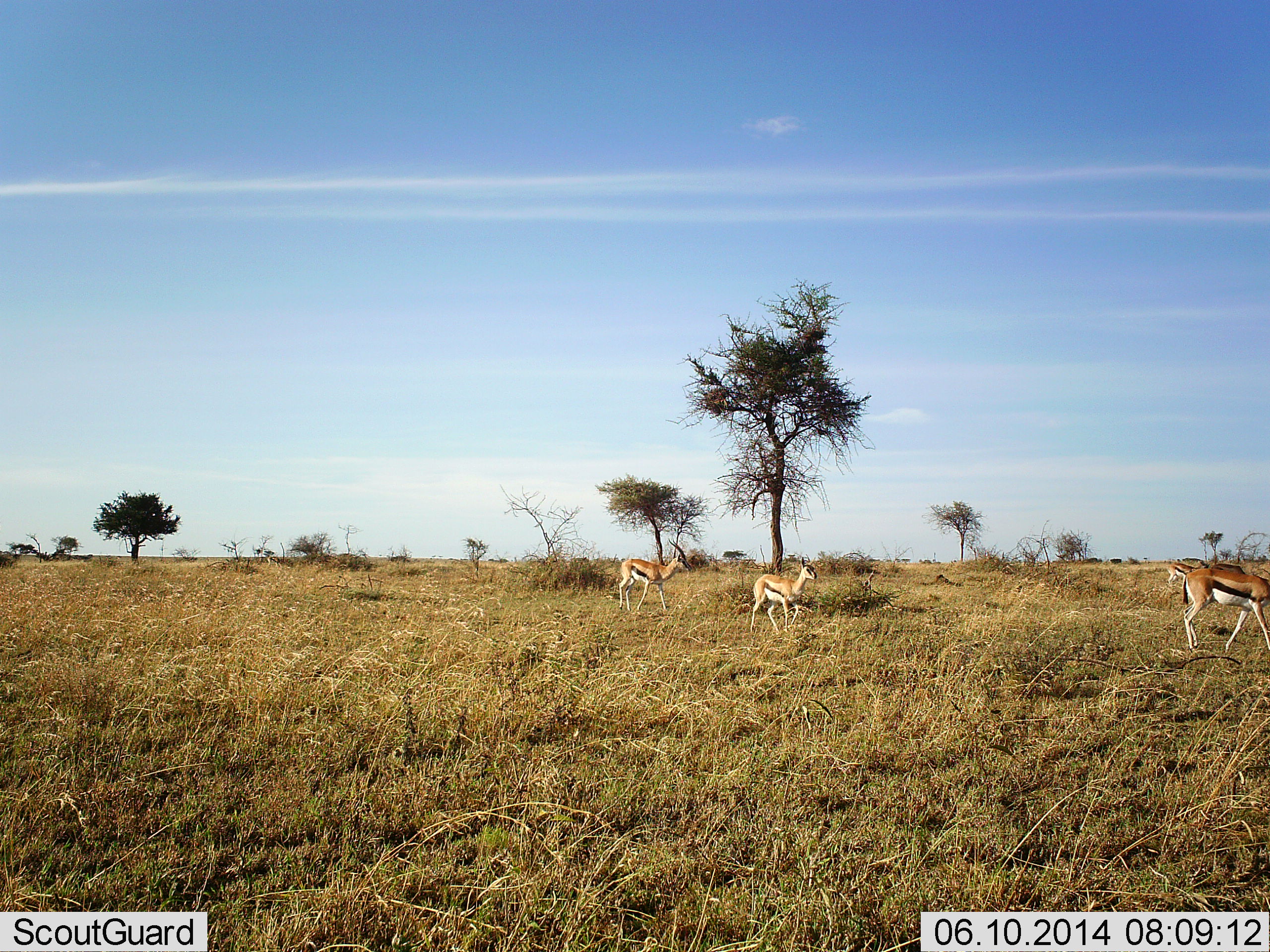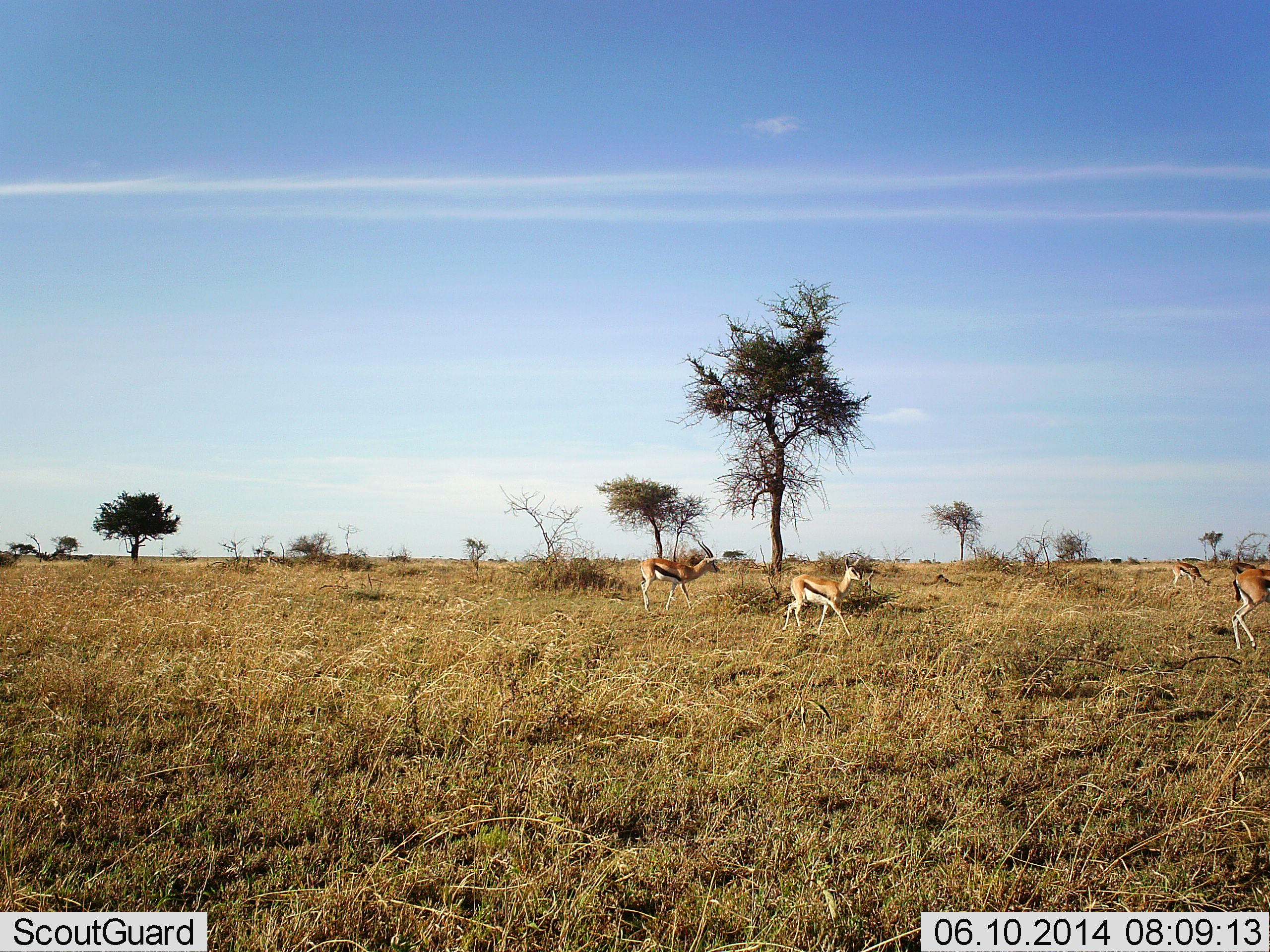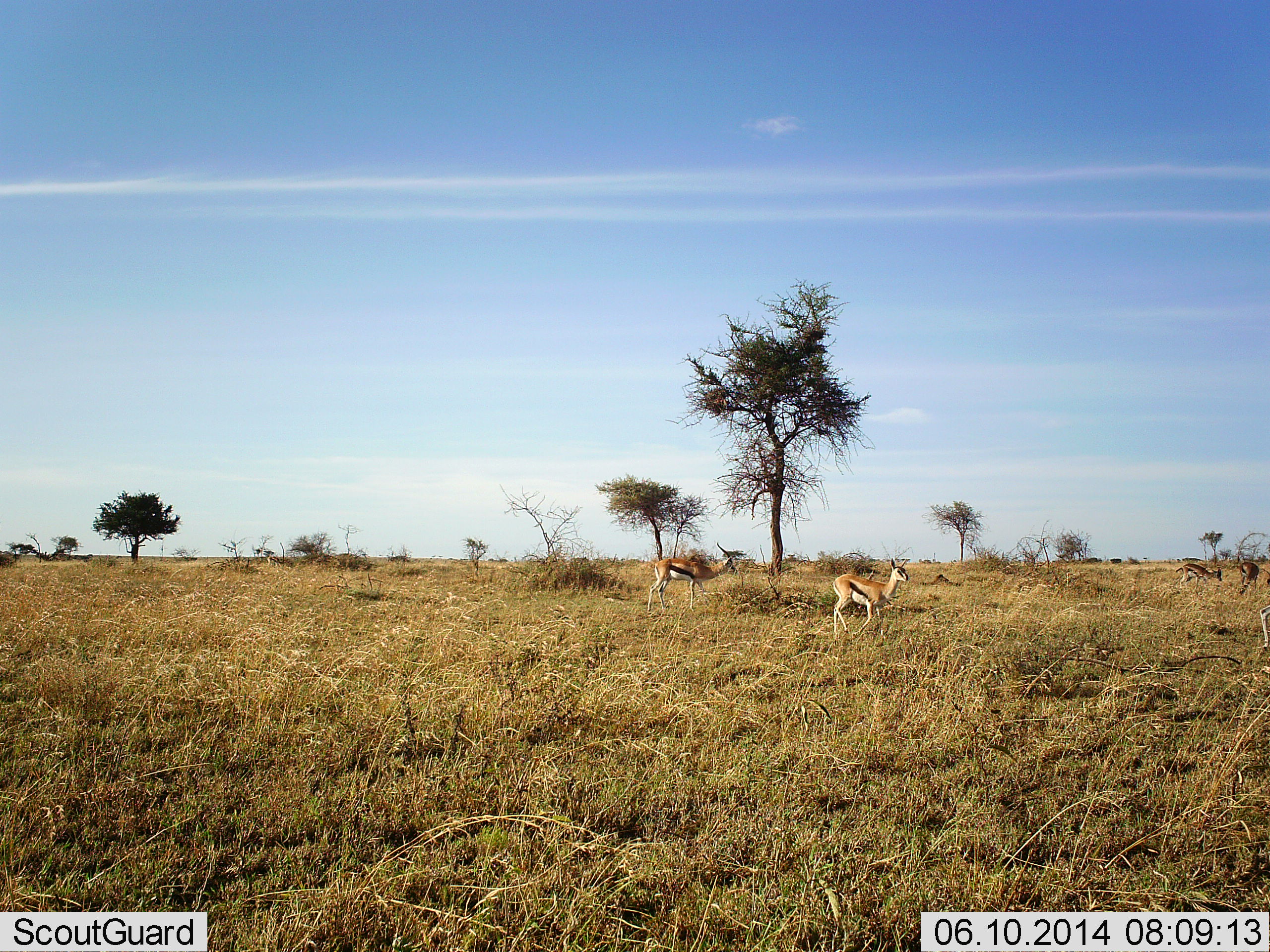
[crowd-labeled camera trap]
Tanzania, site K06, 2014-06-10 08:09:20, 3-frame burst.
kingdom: Animalia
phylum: Chordata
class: Mammalia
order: Artiodactyla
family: Bovidae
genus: Eudorcas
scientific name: Eudorcas thomsonii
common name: thomson's gazelle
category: gazellethomsons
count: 4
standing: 30%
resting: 0%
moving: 100%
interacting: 0%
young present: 0%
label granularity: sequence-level